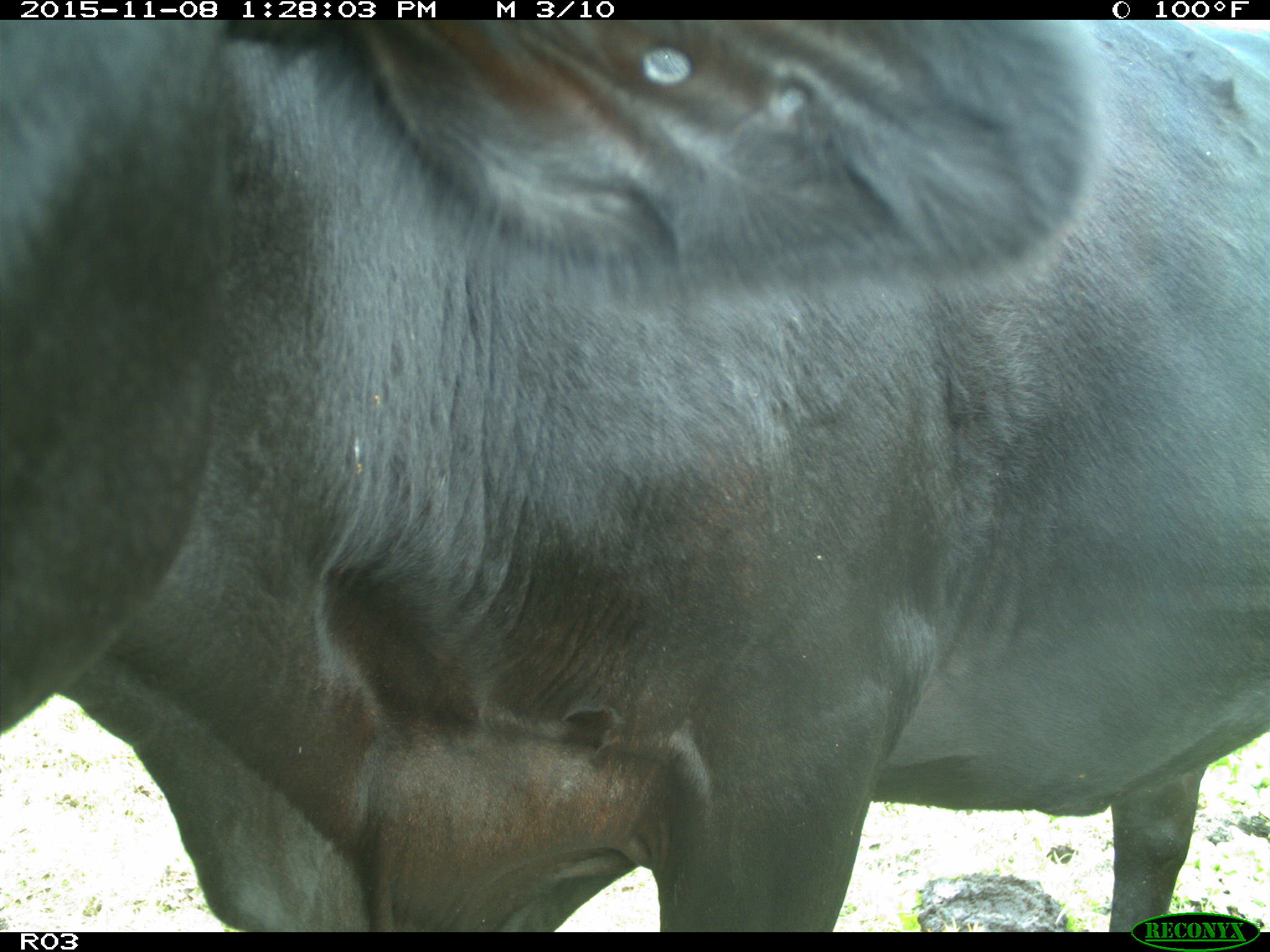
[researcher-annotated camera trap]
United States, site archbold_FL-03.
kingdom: Animalia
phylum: Chordata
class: Mammalia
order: Artiodactyla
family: Bovidae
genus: Bos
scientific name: Bos taurus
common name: domestic cow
Bos taurus (domestic cow).